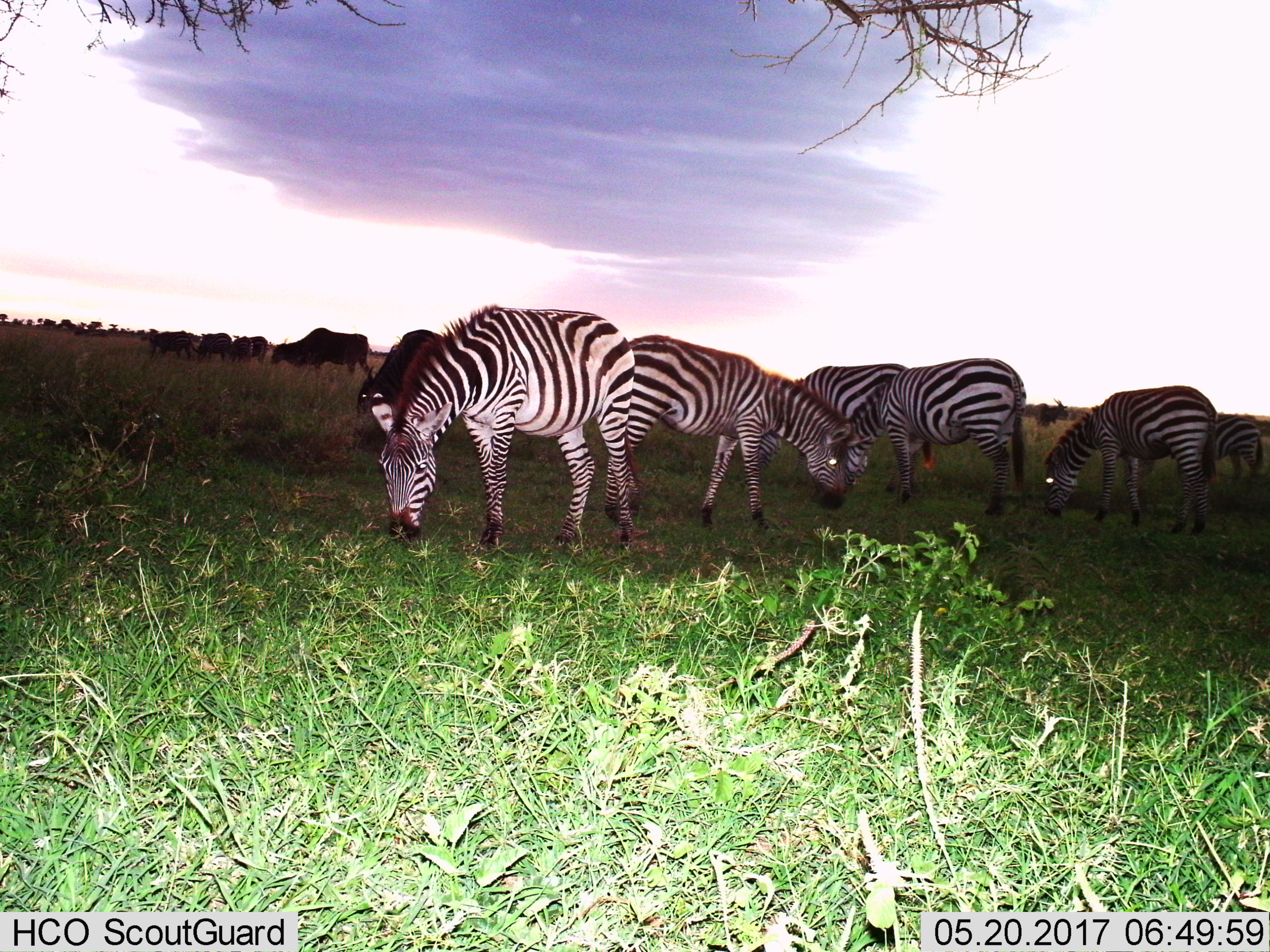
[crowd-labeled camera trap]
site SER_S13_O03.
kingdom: Animalia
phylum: Chordata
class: Mammalia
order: Artiodactyla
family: Bovidae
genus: Connochaetes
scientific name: Connochaetes taurinus taurinus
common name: blue wildebeest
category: wildebeestblue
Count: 5.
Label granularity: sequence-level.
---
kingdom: Animalia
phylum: Chordata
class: Mammalia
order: Perissodactyla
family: Equidae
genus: Equus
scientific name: Equus quagga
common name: plains zebra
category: zebraplains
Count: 6.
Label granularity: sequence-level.